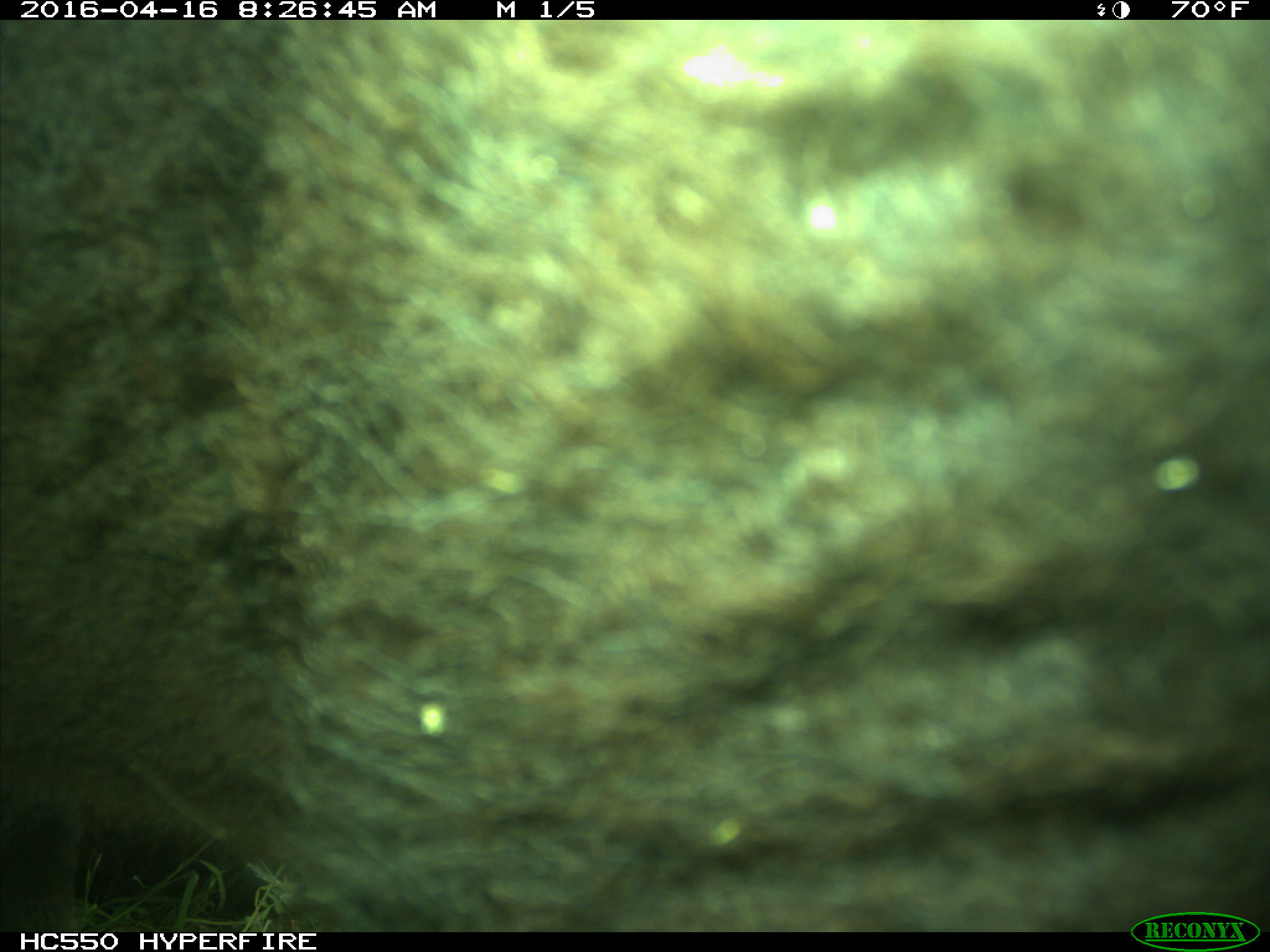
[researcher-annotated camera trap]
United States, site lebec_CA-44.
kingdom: Animalia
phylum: Chordata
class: Mammalia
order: Artiodactyla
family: Bovidae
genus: Bos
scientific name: Bos taurus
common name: domestic cow